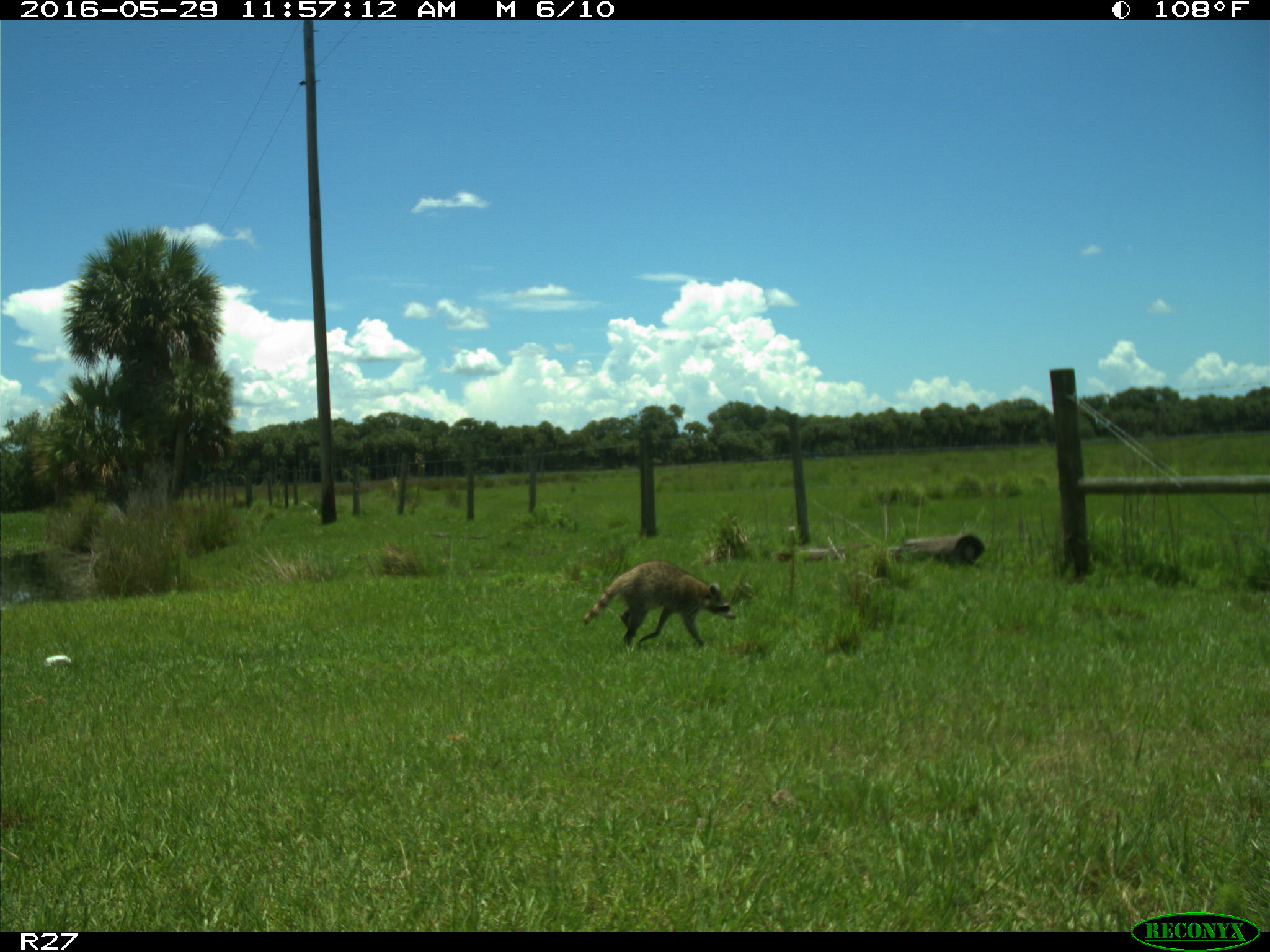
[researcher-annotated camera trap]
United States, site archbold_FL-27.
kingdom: Animalia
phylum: Chordata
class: Mammalia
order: Carnivora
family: Procyonidae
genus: Procyon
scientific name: Procyon lotor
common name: common raccoon